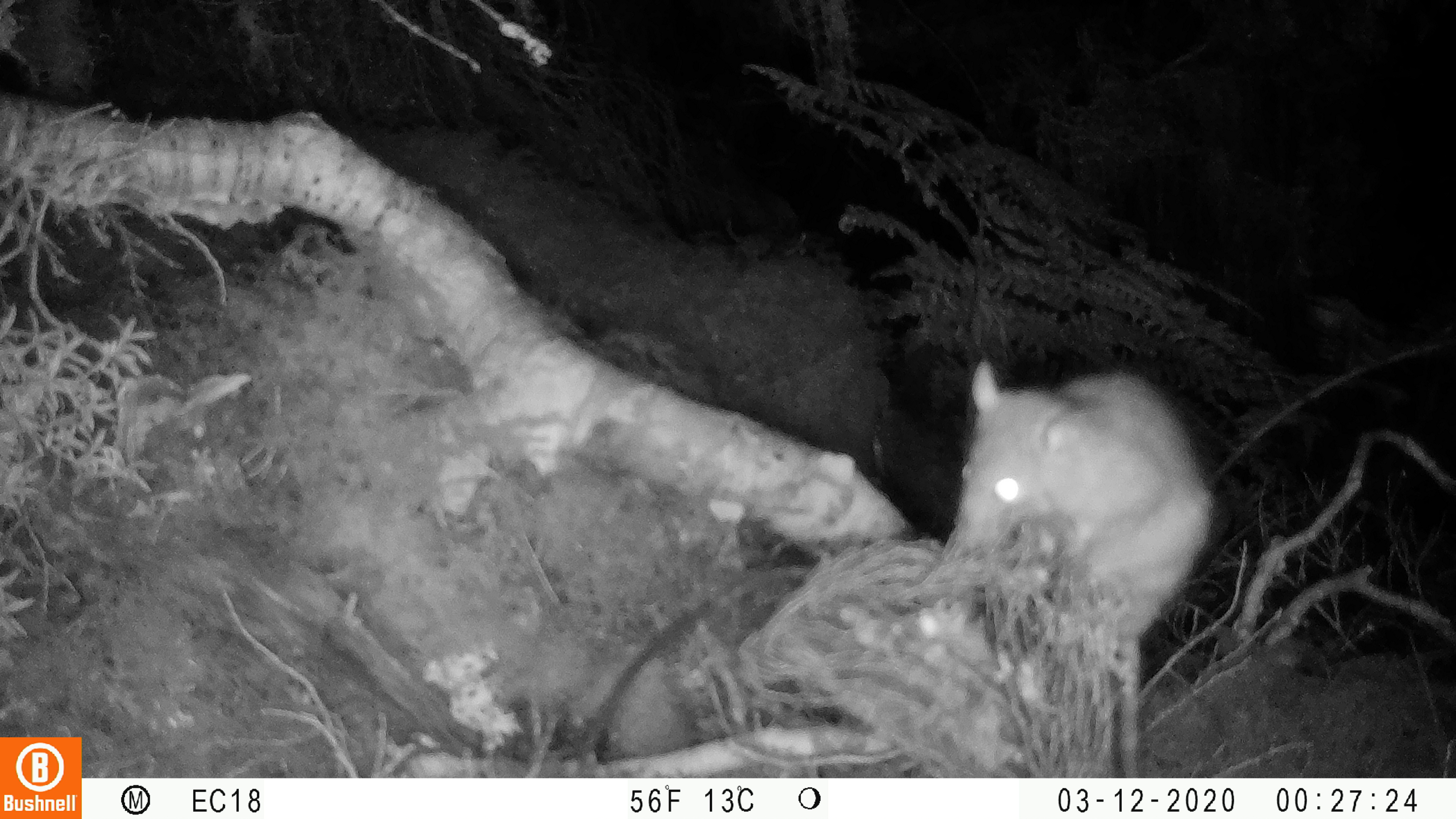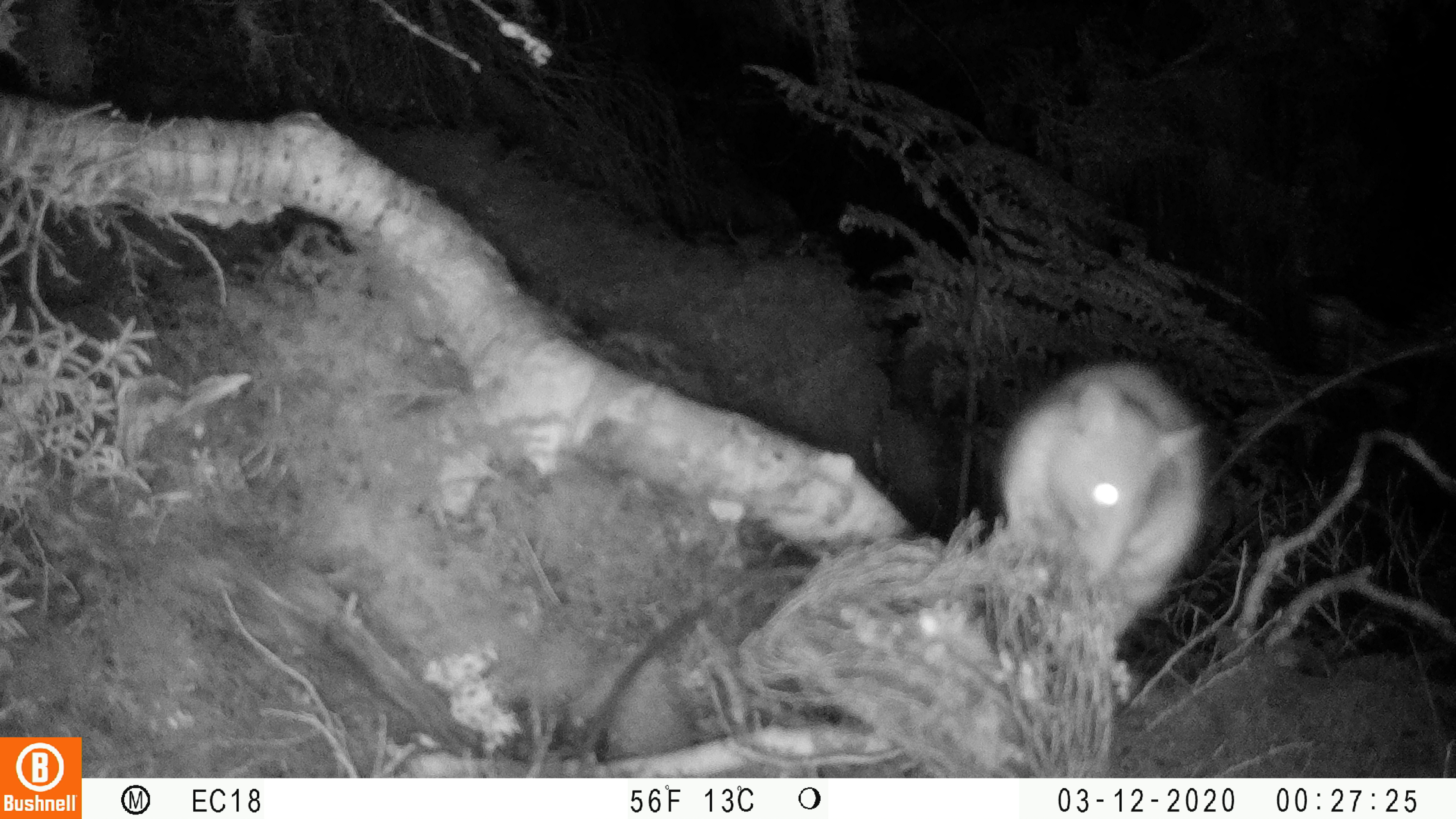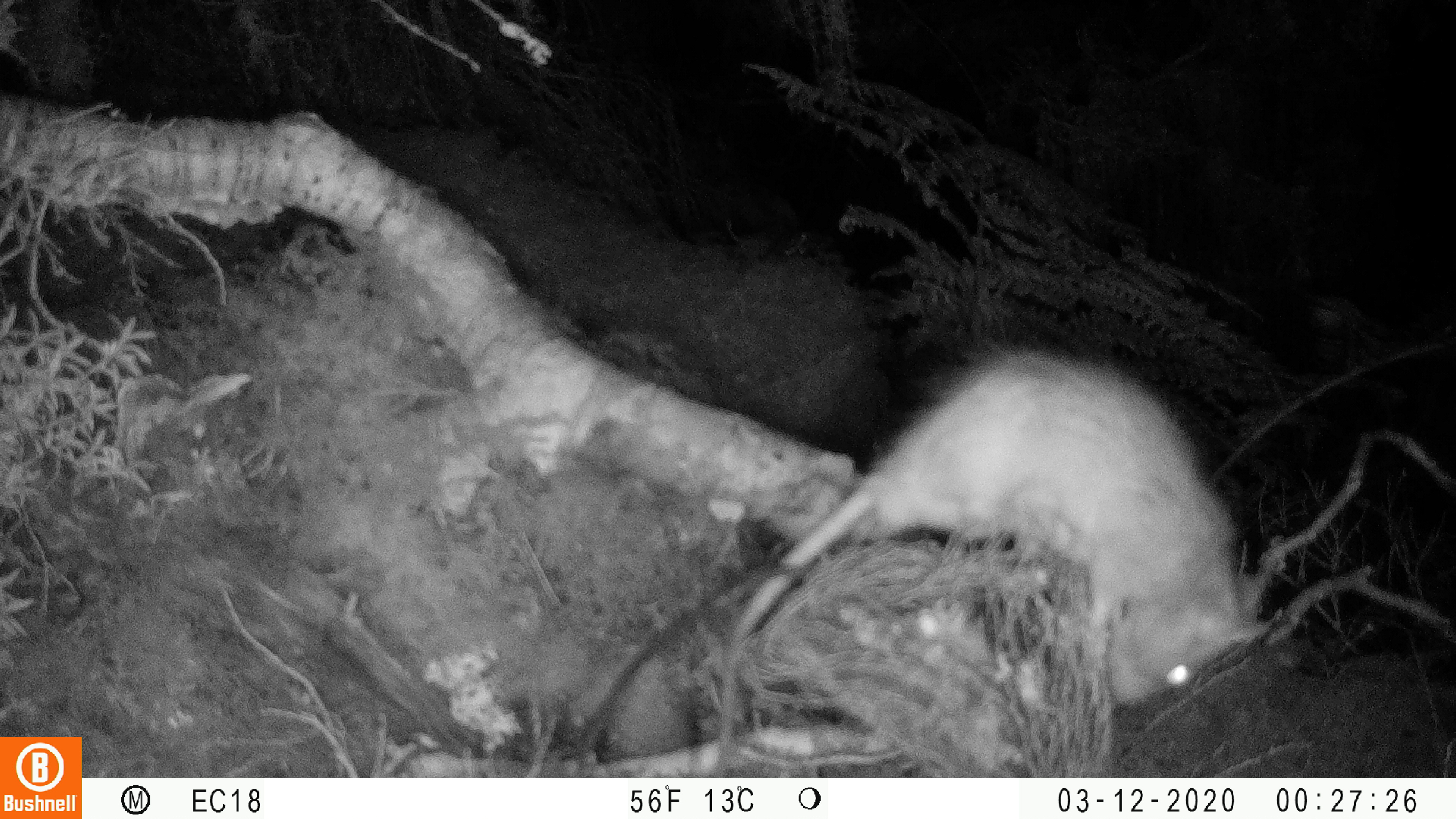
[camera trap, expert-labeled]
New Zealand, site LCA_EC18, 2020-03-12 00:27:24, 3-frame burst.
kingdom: Animalia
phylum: Chordata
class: Mammalia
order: Rodentia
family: Muridae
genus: Rattus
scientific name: Rattus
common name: rat